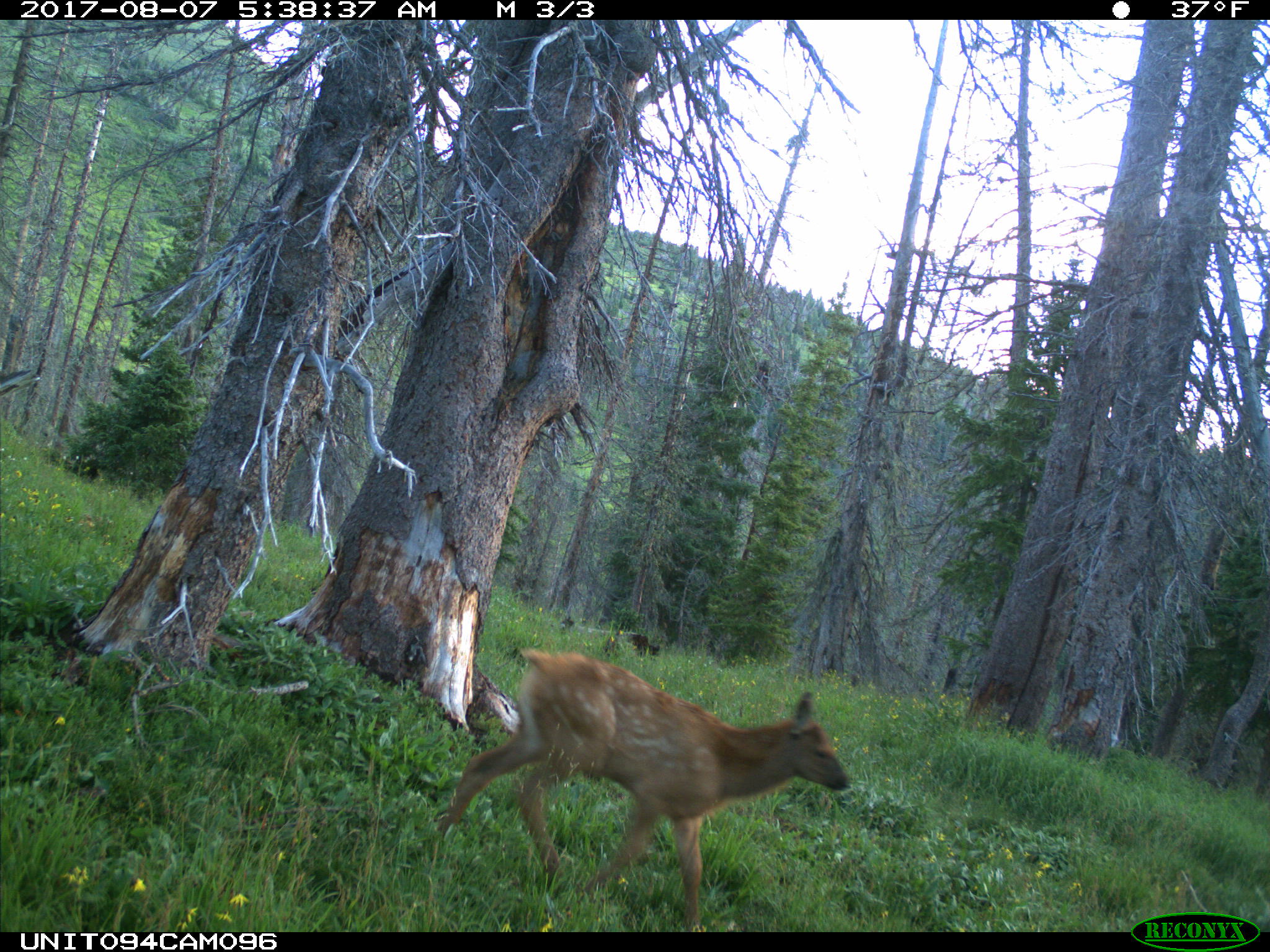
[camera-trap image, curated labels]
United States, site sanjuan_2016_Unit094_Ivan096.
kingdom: Animalia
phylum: Chordata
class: Mammalia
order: Artiodactyla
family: Cervidae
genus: Cervus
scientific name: Cervus elaphus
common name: red deer